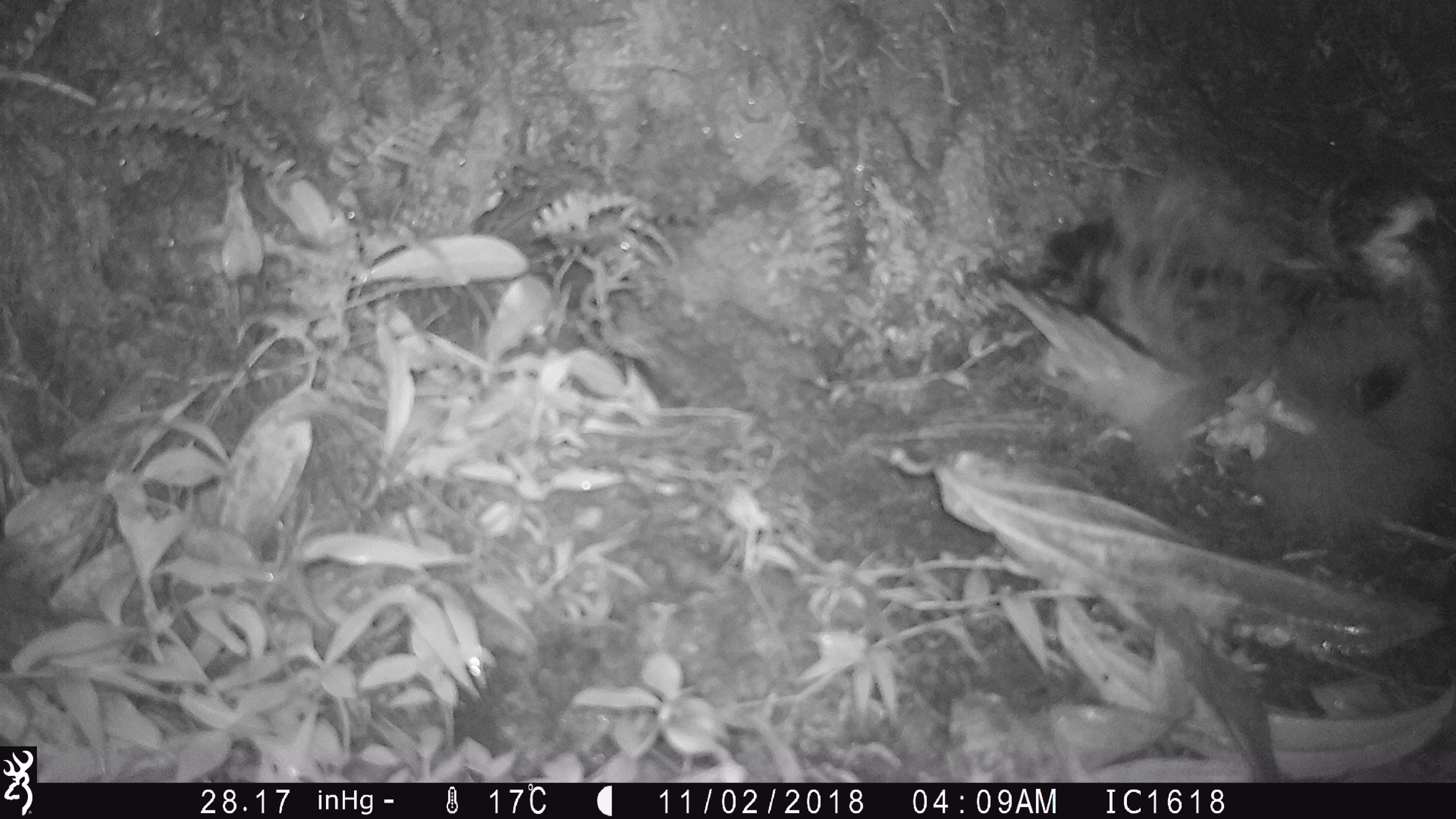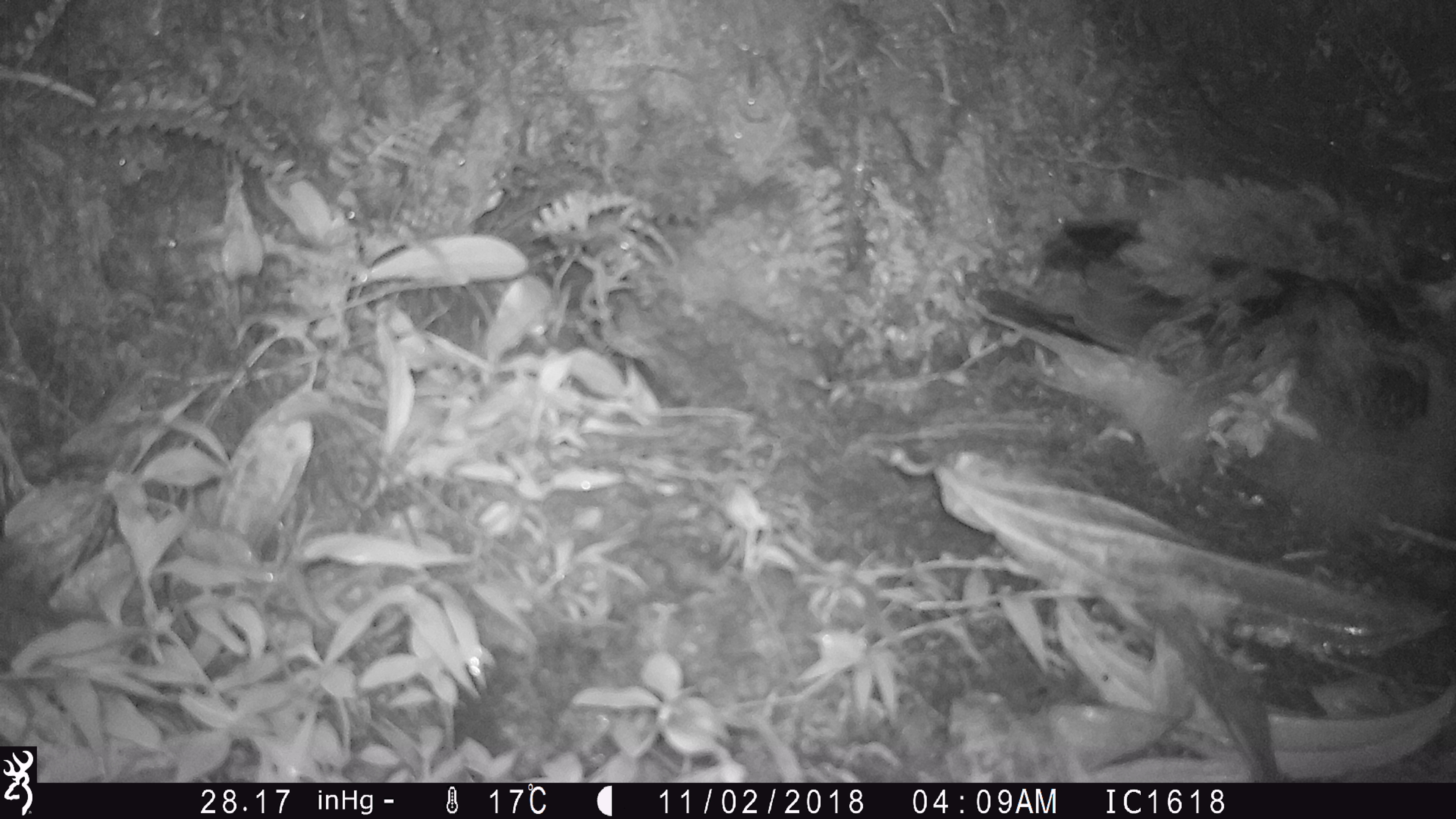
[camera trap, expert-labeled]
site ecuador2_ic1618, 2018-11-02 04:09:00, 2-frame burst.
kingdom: Animalia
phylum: Chordata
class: Aves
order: Procellariiformes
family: Procellariidae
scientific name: Procellariidae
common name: petrel chick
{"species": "petrel chick (Procellariidae)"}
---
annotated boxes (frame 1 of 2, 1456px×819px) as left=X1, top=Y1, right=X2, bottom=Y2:
petrel chick: left=980, top=152, right=1451, bottom=499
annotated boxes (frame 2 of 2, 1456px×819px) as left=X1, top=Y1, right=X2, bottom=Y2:
petrel chick: left=969, top=144, right=1456, bottom=544